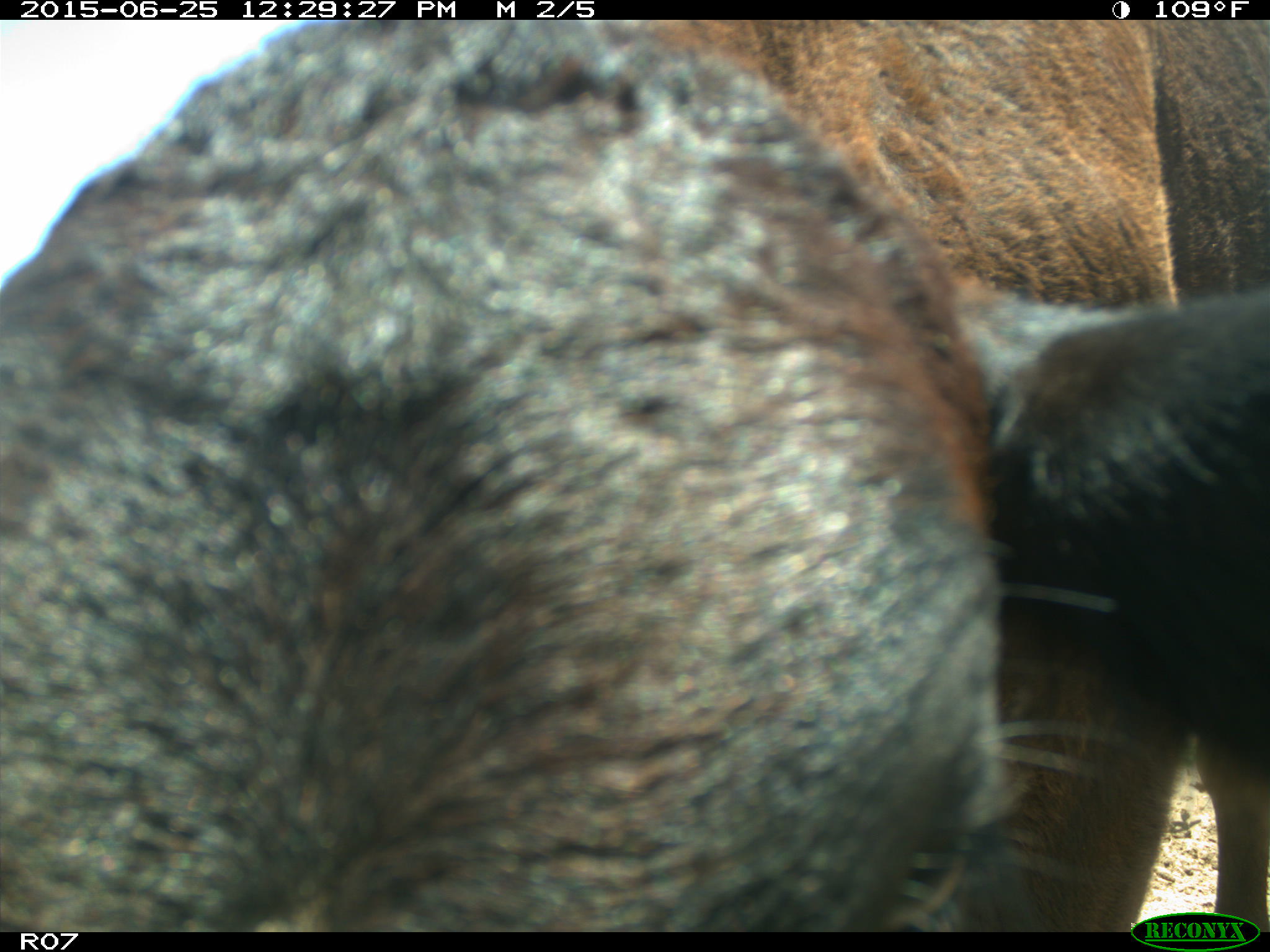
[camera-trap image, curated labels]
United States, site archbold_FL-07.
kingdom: Animalia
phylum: Chordata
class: Mammalia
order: Artiodactyla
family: Bovidae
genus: Bos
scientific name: Bos taurus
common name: domestic cow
Bos taurus (domestic cow).